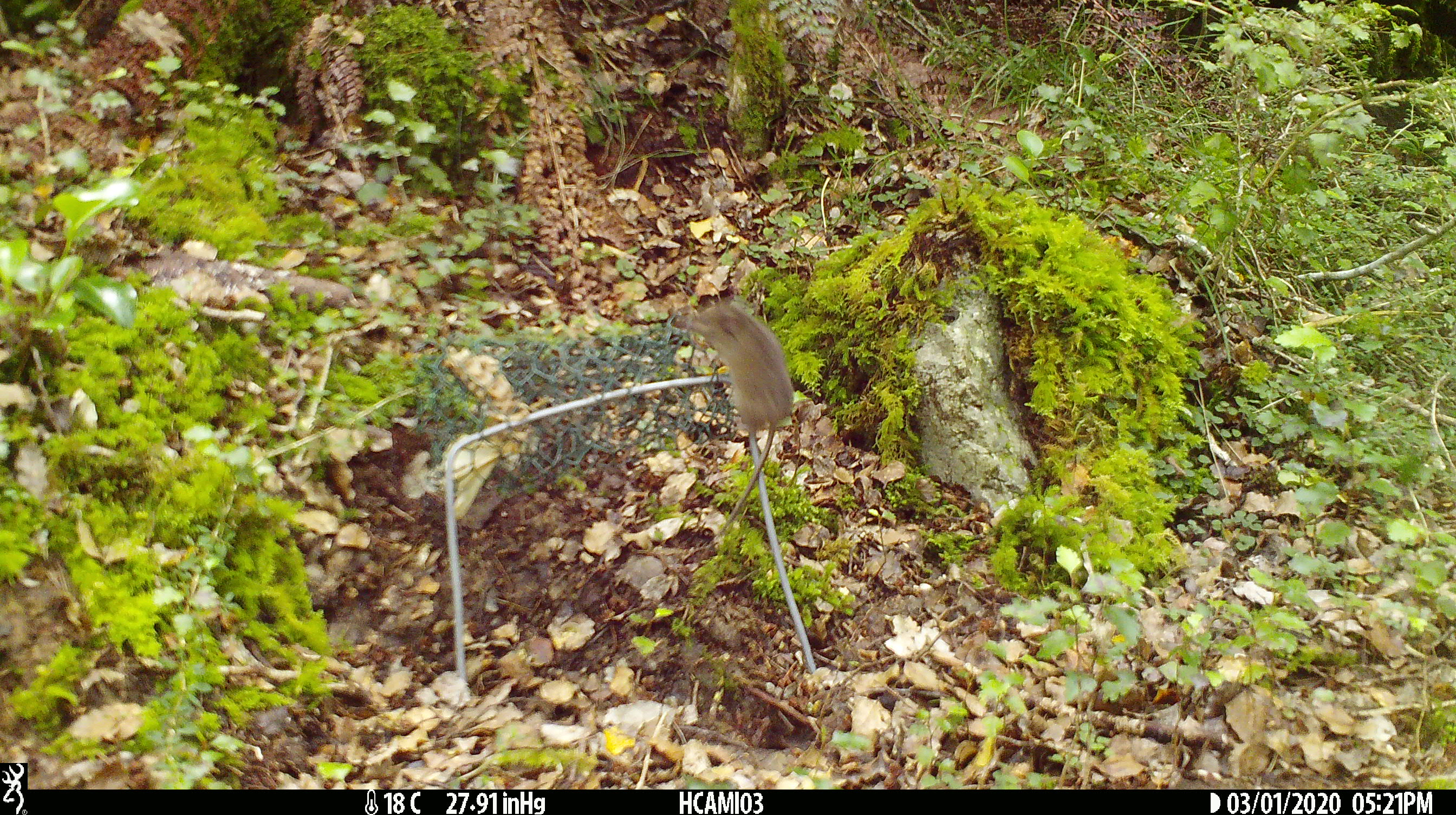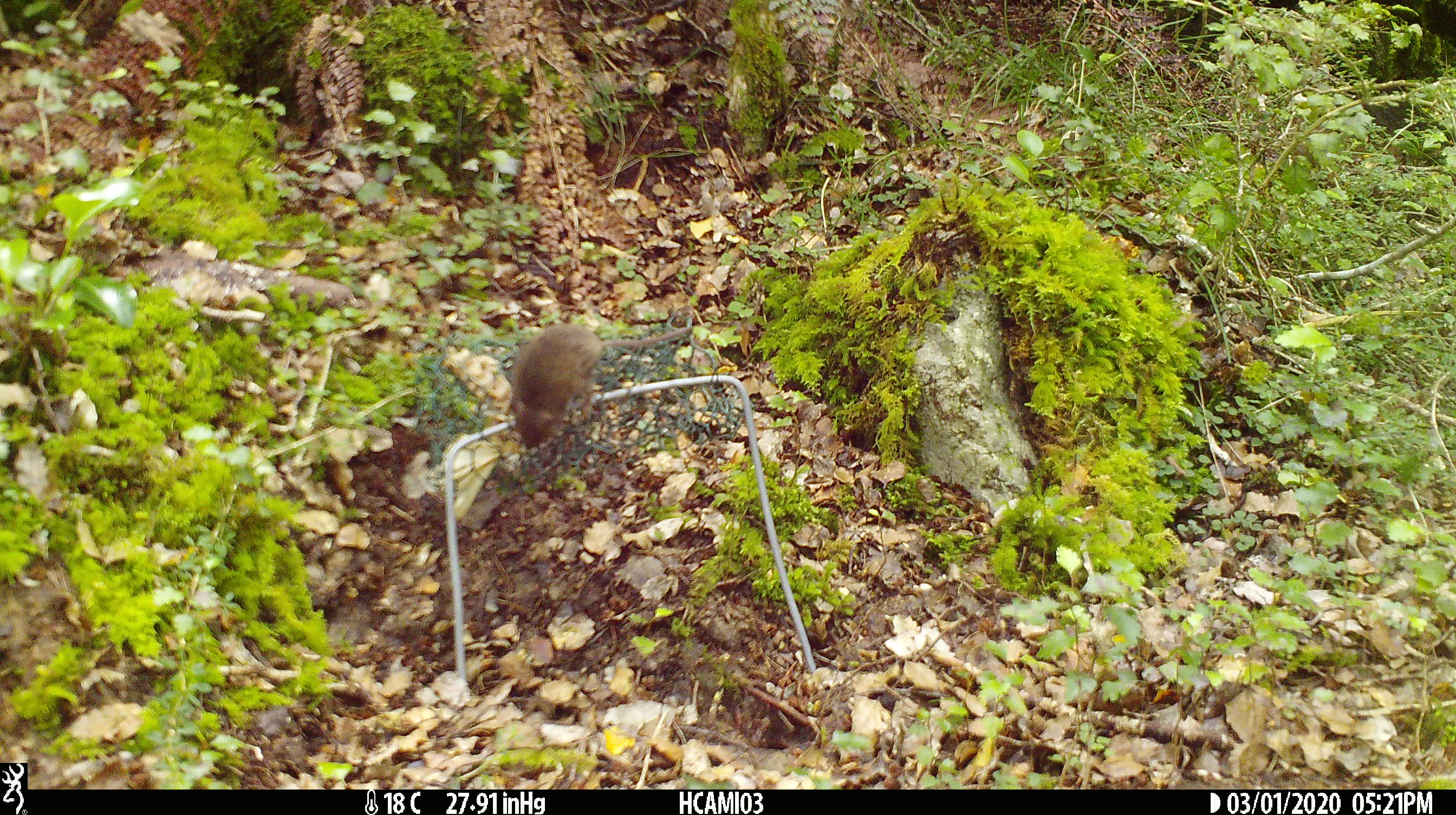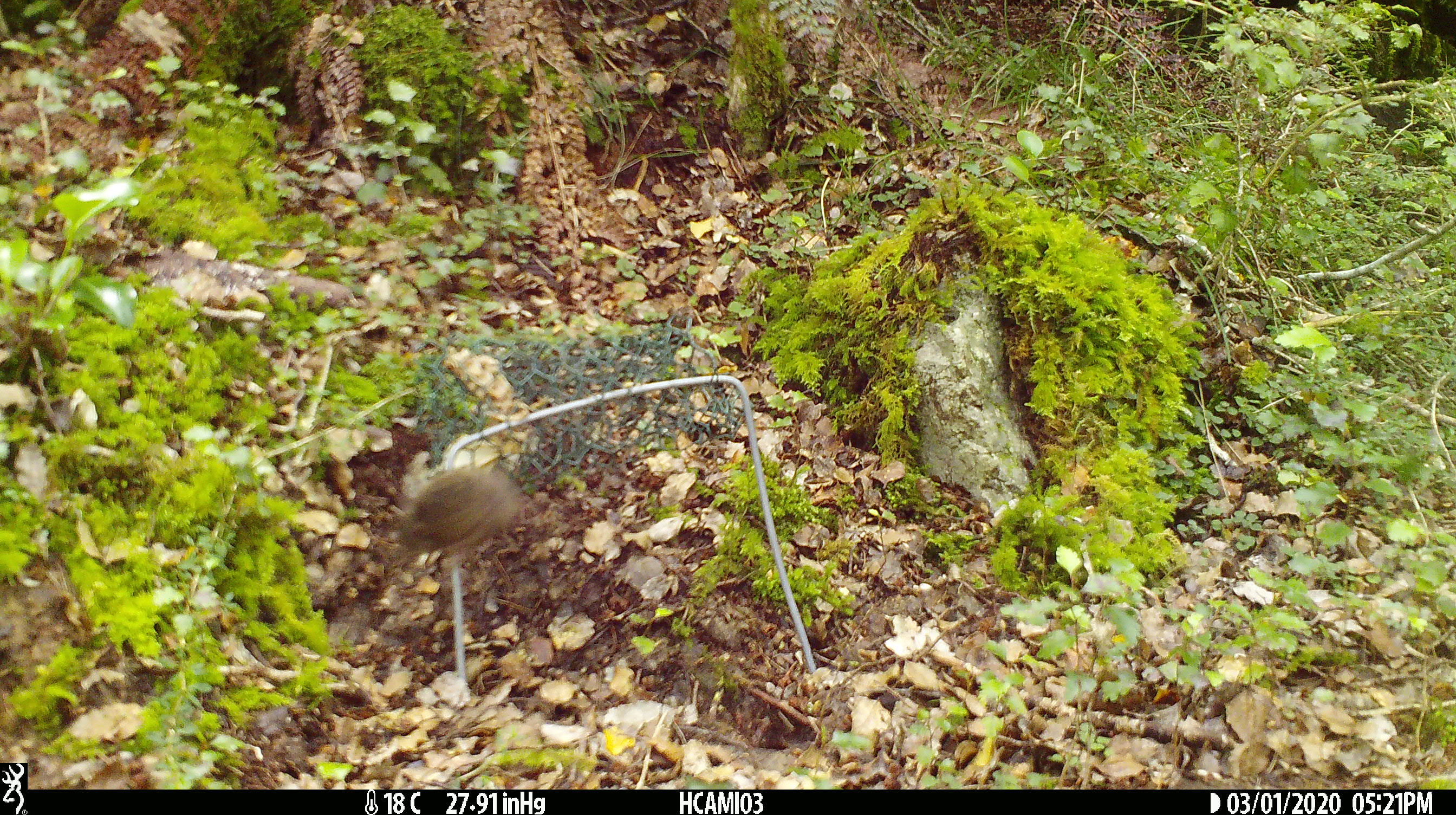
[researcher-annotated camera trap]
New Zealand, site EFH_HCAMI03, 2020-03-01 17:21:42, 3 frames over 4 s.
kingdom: Animalia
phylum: Chordata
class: Mammalia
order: Rodentia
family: Muridae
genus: Mus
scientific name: Mus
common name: mouse